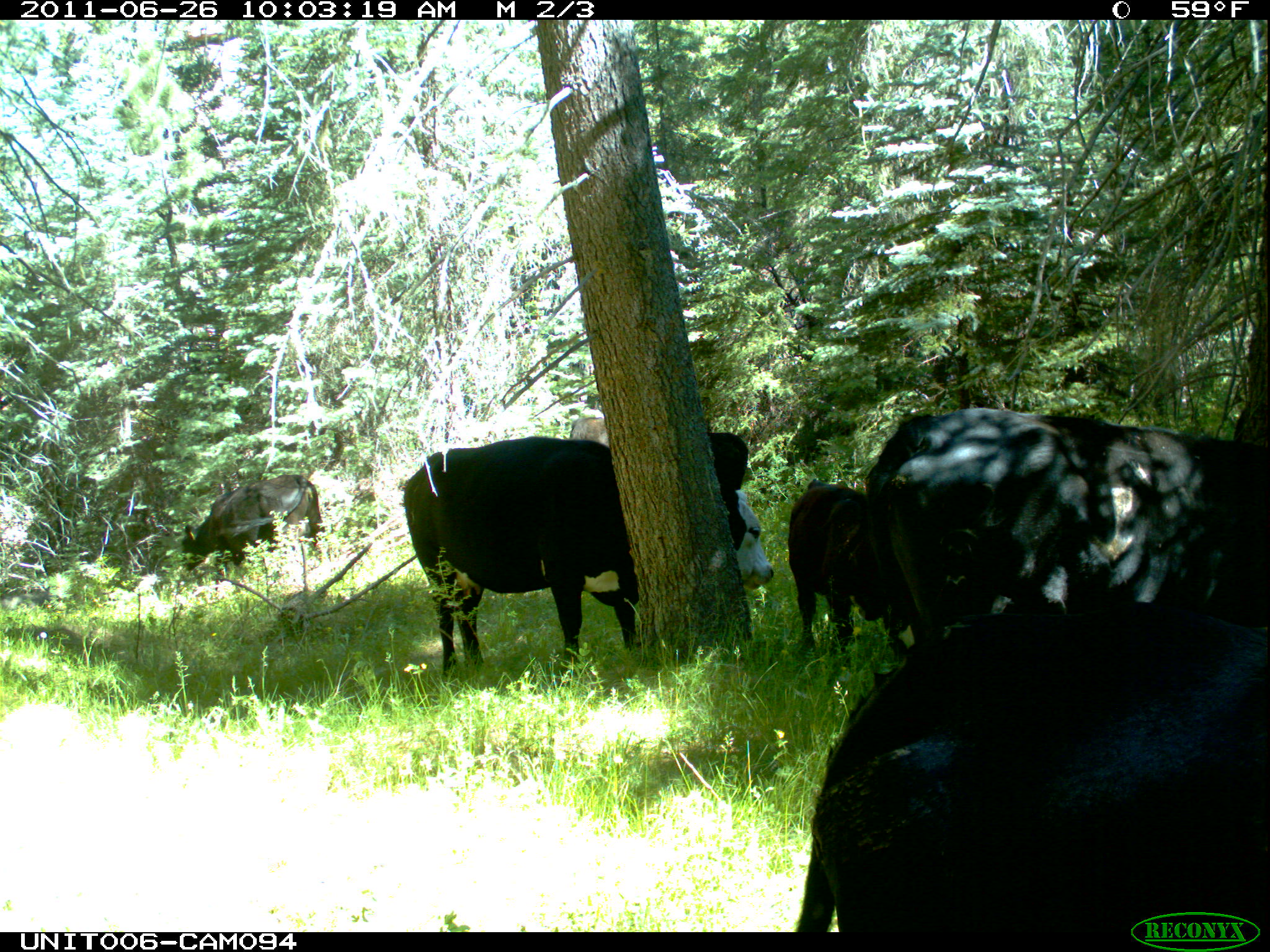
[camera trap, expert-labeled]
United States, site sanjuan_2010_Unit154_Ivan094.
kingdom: Animalia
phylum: Chordata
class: Mammalia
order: Artiodactyla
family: Bovidae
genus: Bos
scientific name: Bos taurus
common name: domestic cow